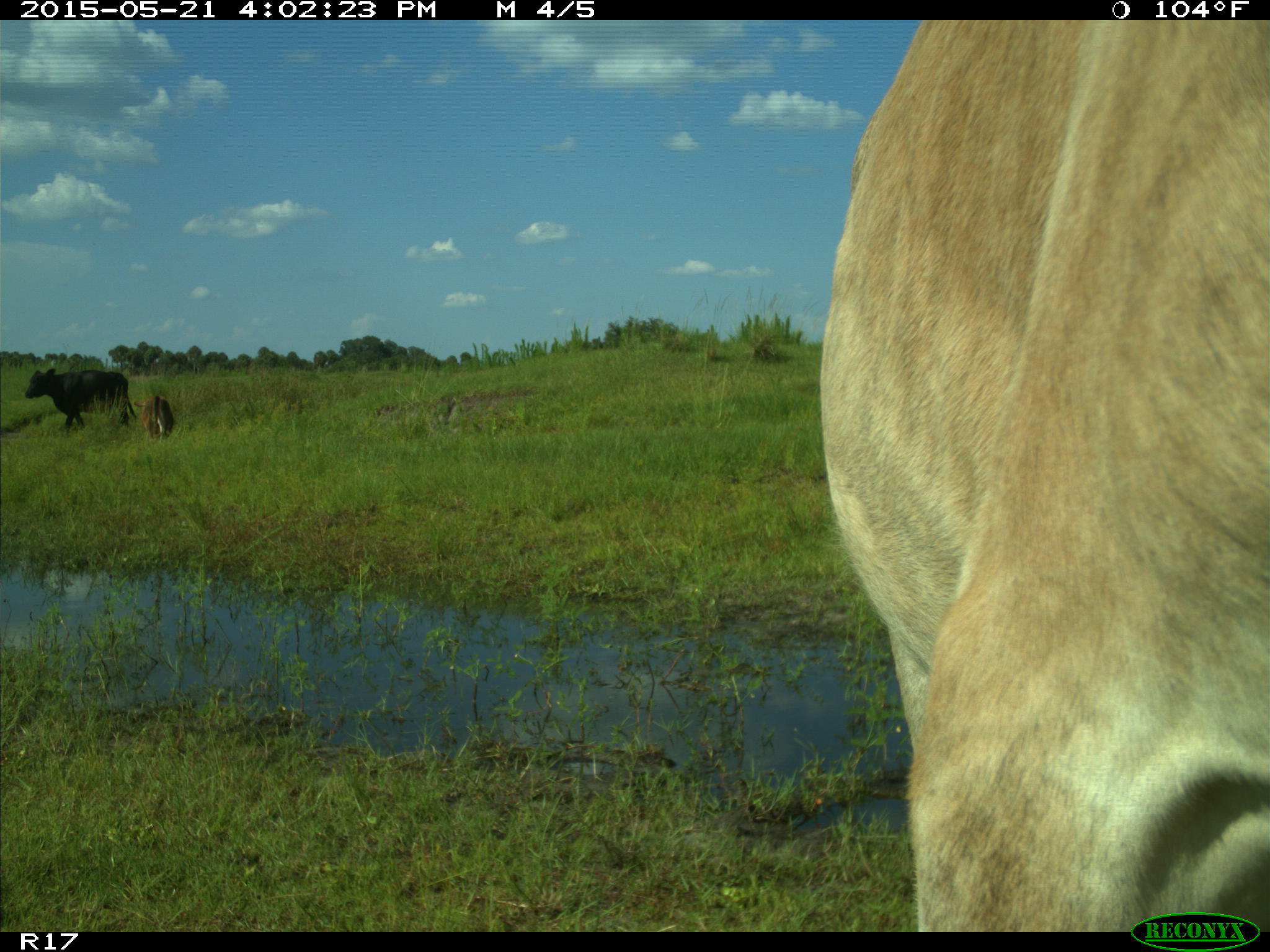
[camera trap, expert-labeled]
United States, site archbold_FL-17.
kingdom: Animalia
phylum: Chordata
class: Mammalia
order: Artiodactyla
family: Bovidae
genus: Bos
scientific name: Bos taurus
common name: domestic cow